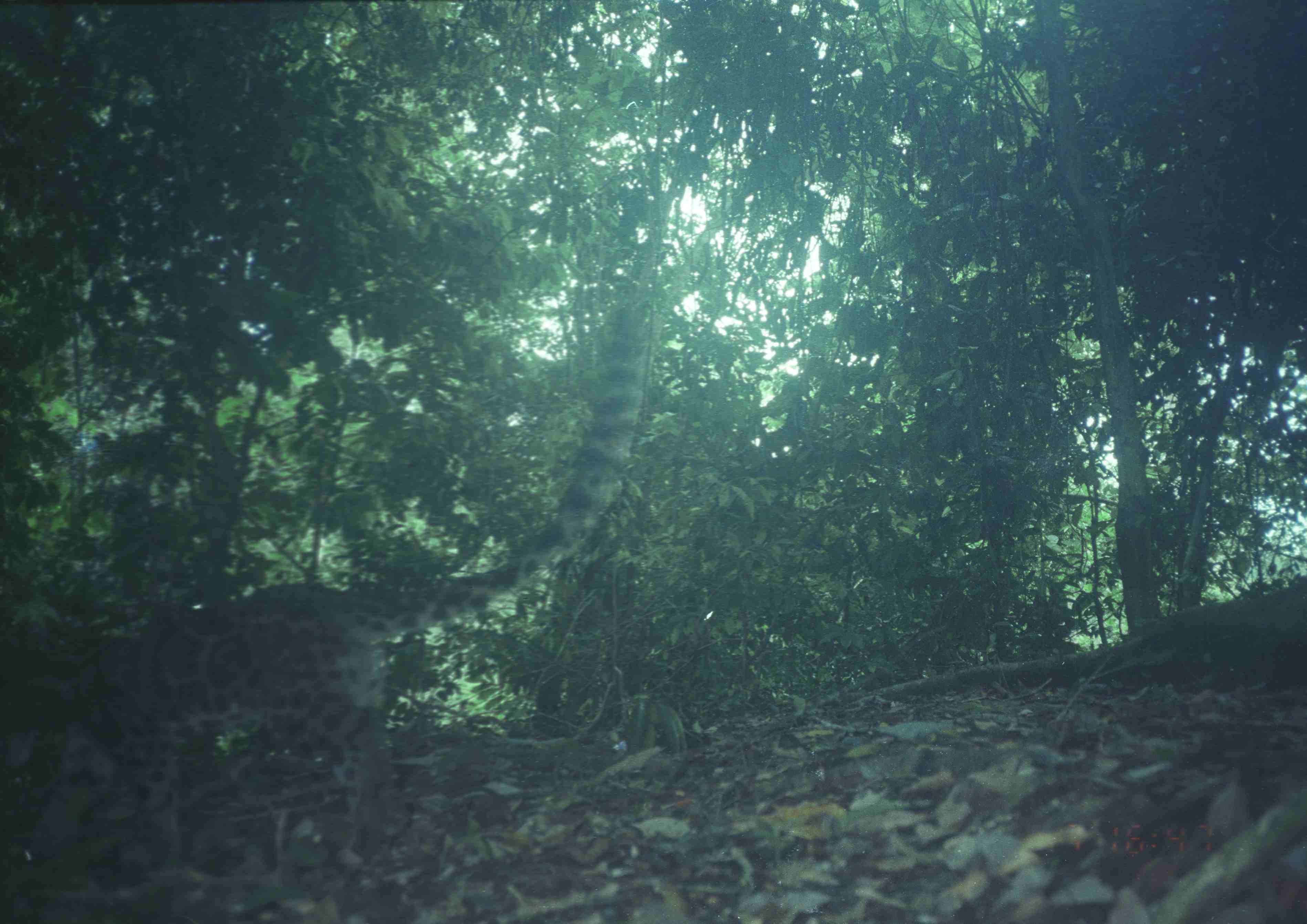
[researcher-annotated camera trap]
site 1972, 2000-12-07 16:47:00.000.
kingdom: Animalia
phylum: Chordata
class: Mammalia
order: Carnivora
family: Felidae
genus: Neofelis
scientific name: Neofelis nebulosa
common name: mainland clouded leopard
Neofelis nebulosa (mainland clouded leopard), count 1.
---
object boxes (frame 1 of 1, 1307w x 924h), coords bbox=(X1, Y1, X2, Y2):
neofelis nebulosa: bbox=(1, 300, 670, 895)